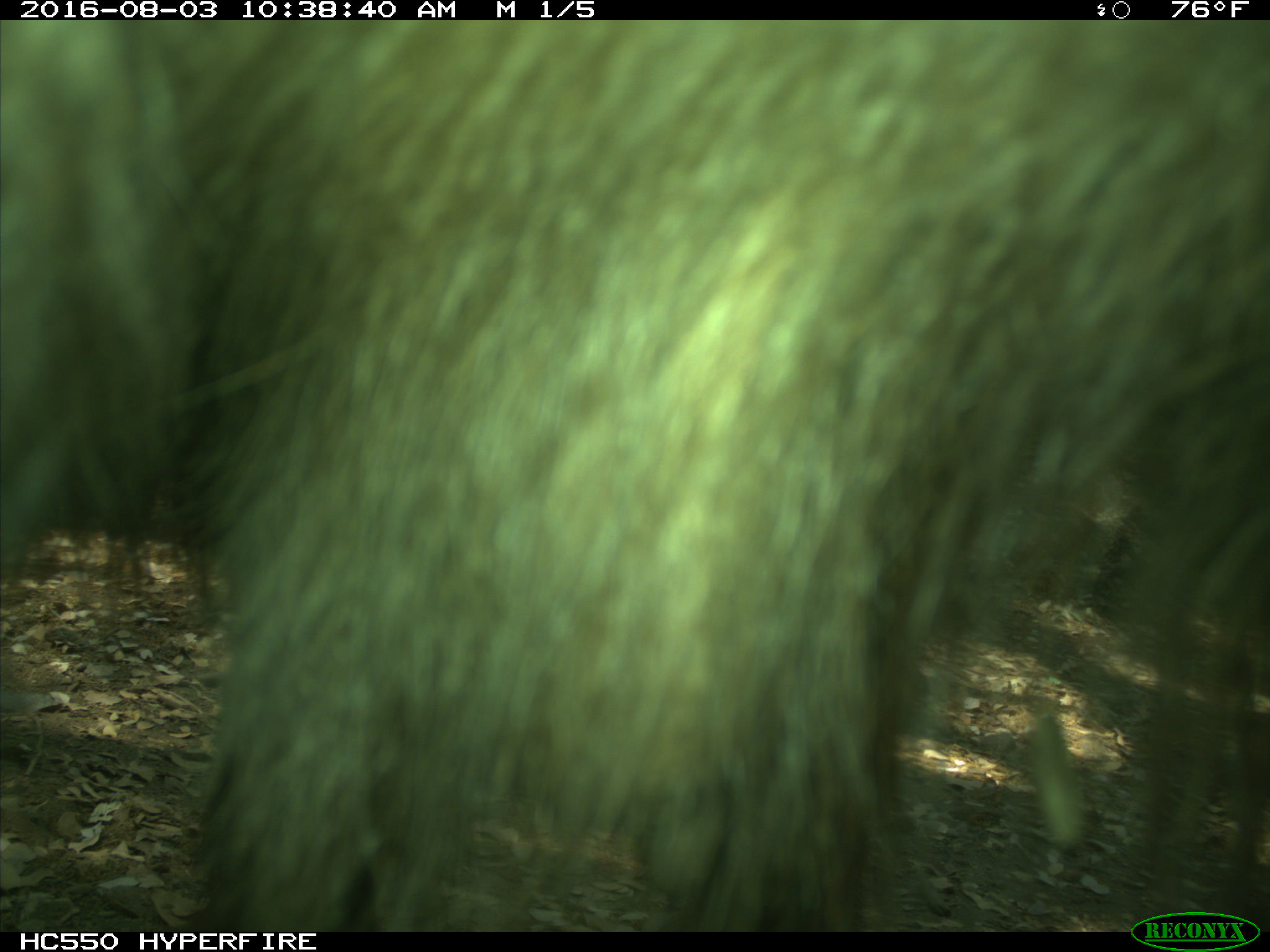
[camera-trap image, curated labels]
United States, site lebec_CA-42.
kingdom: Animalia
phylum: Chordata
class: Mammalia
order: Carnivora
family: Ursidae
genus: Ursus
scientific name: Ursus americanus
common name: american black bear